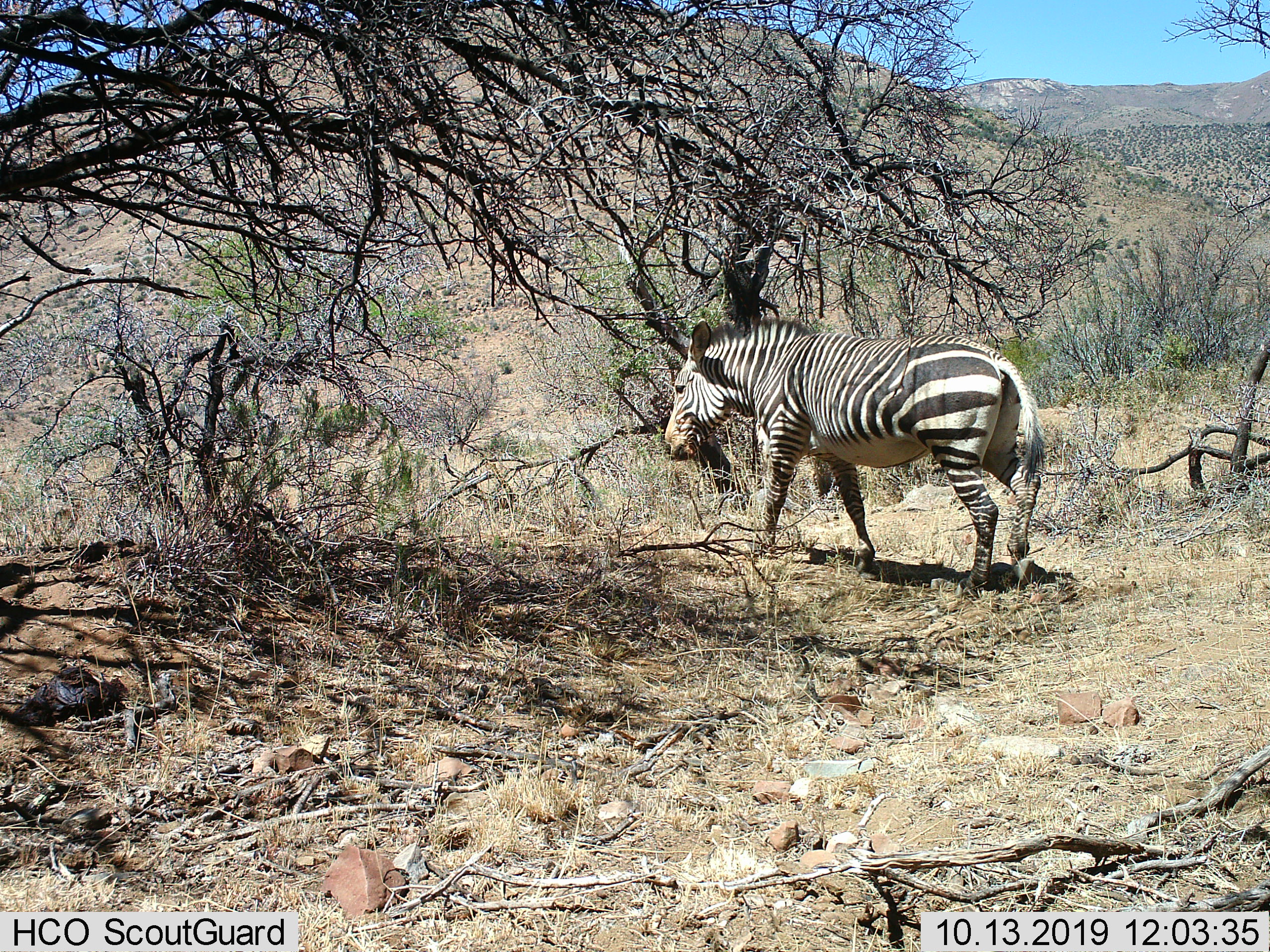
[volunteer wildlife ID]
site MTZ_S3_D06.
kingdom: Animalia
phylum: Chordata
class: Mammalia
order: Perissodactyla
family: Equidae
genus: Equus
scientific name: Equus zebra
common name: mountain zebra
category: zebramountain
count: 1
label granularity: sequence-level